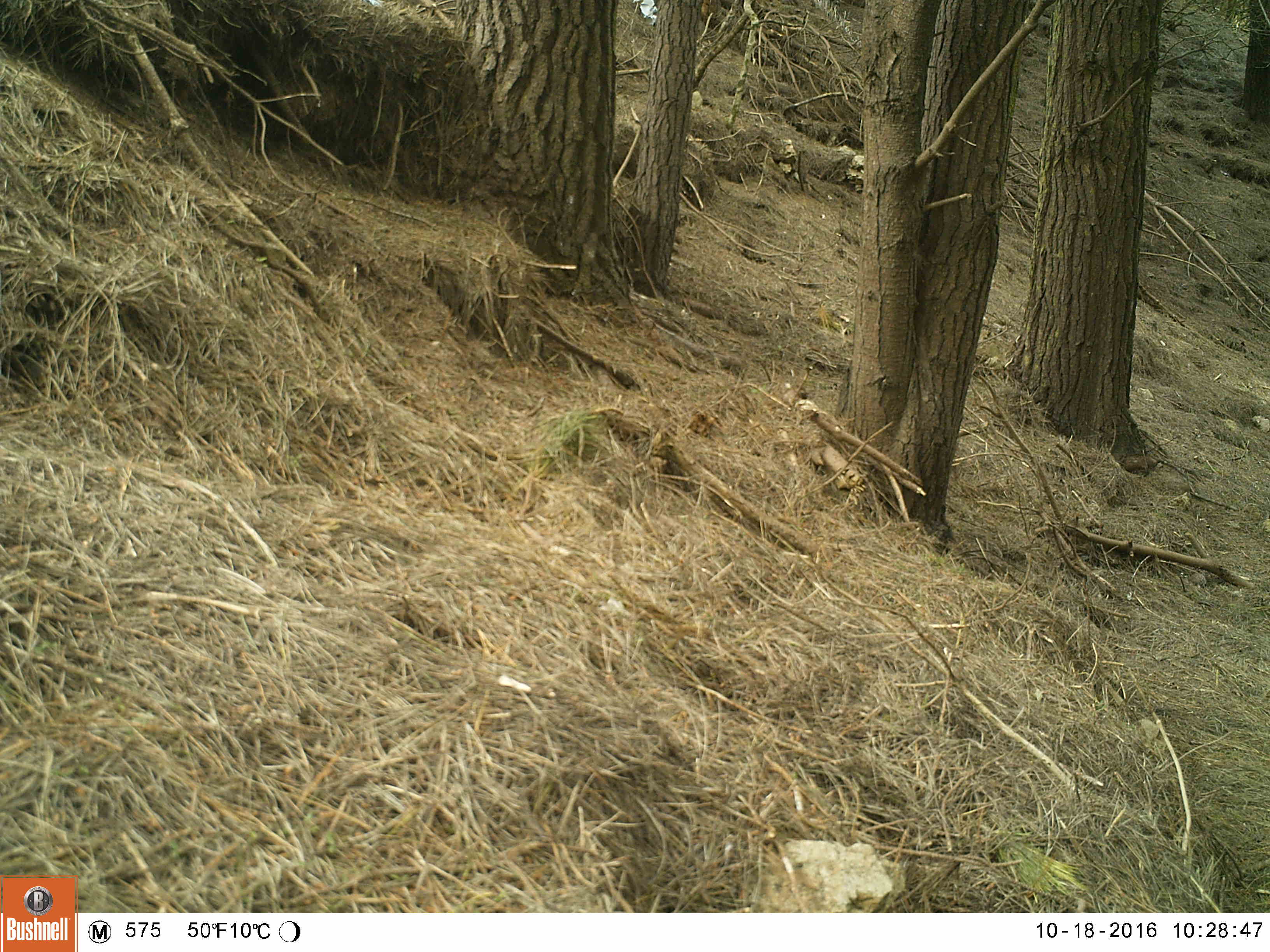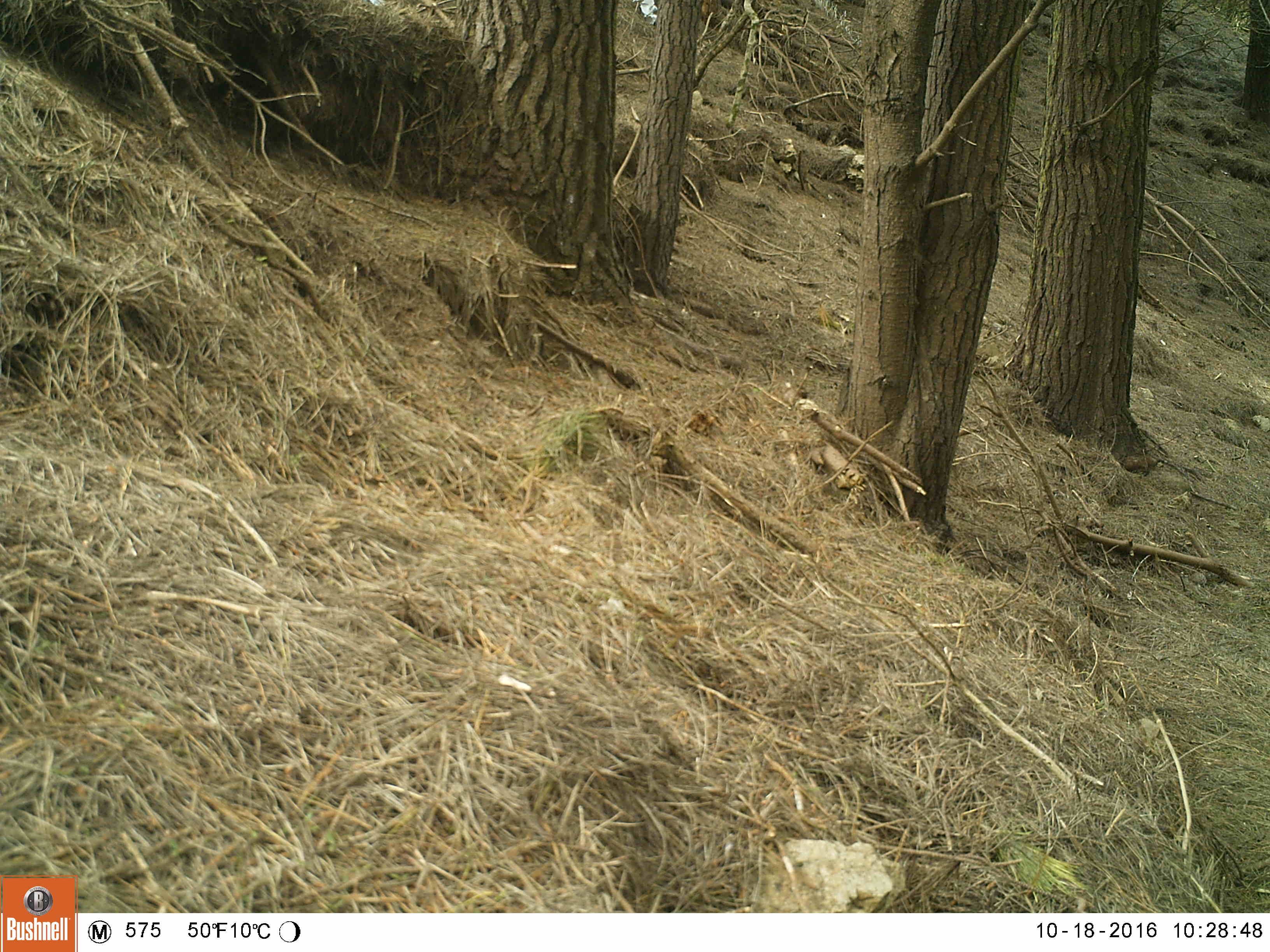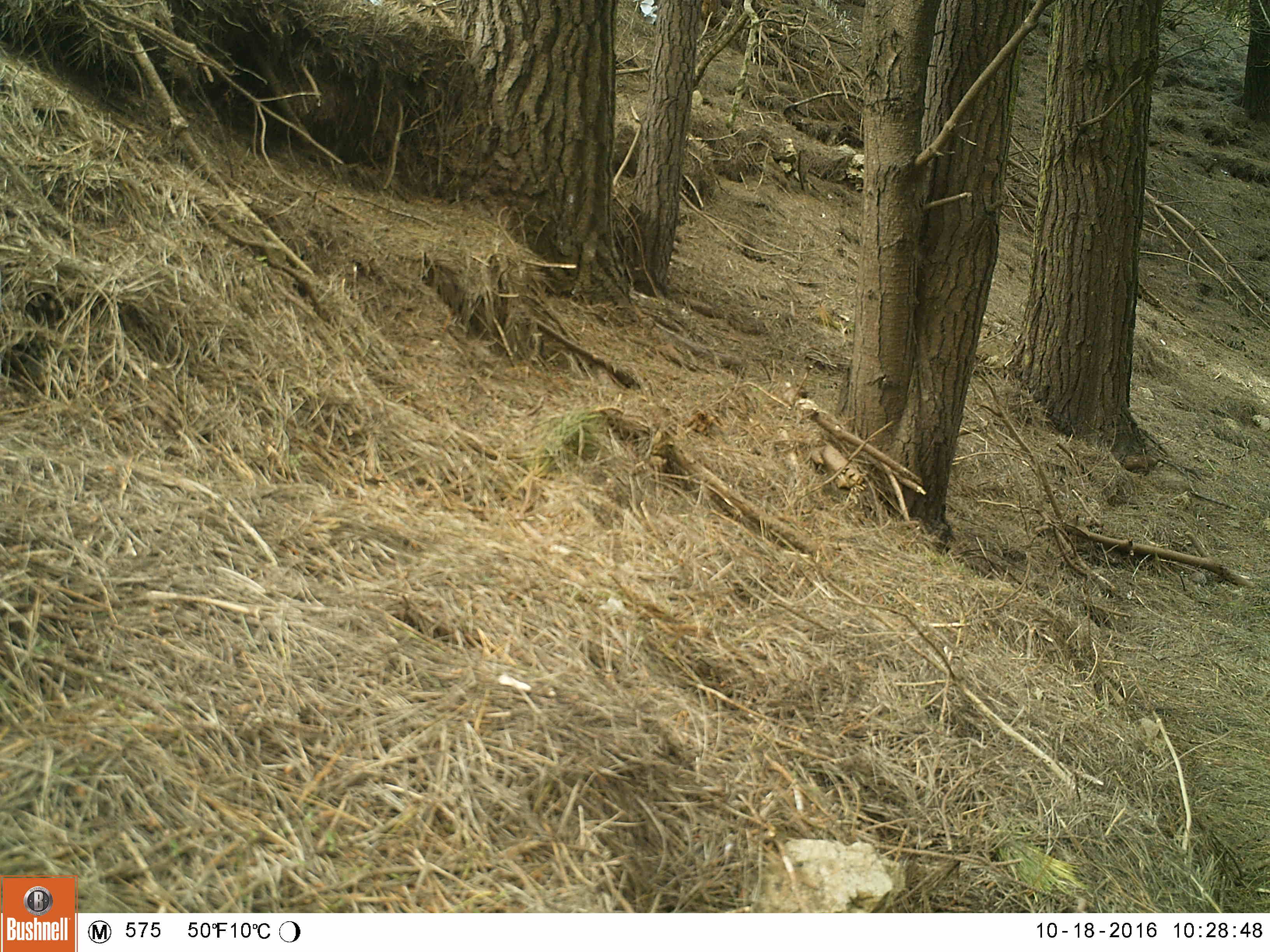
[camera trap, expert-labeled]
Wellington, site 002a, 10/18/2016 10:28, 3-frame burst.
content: no animal present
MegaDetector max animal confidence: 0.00